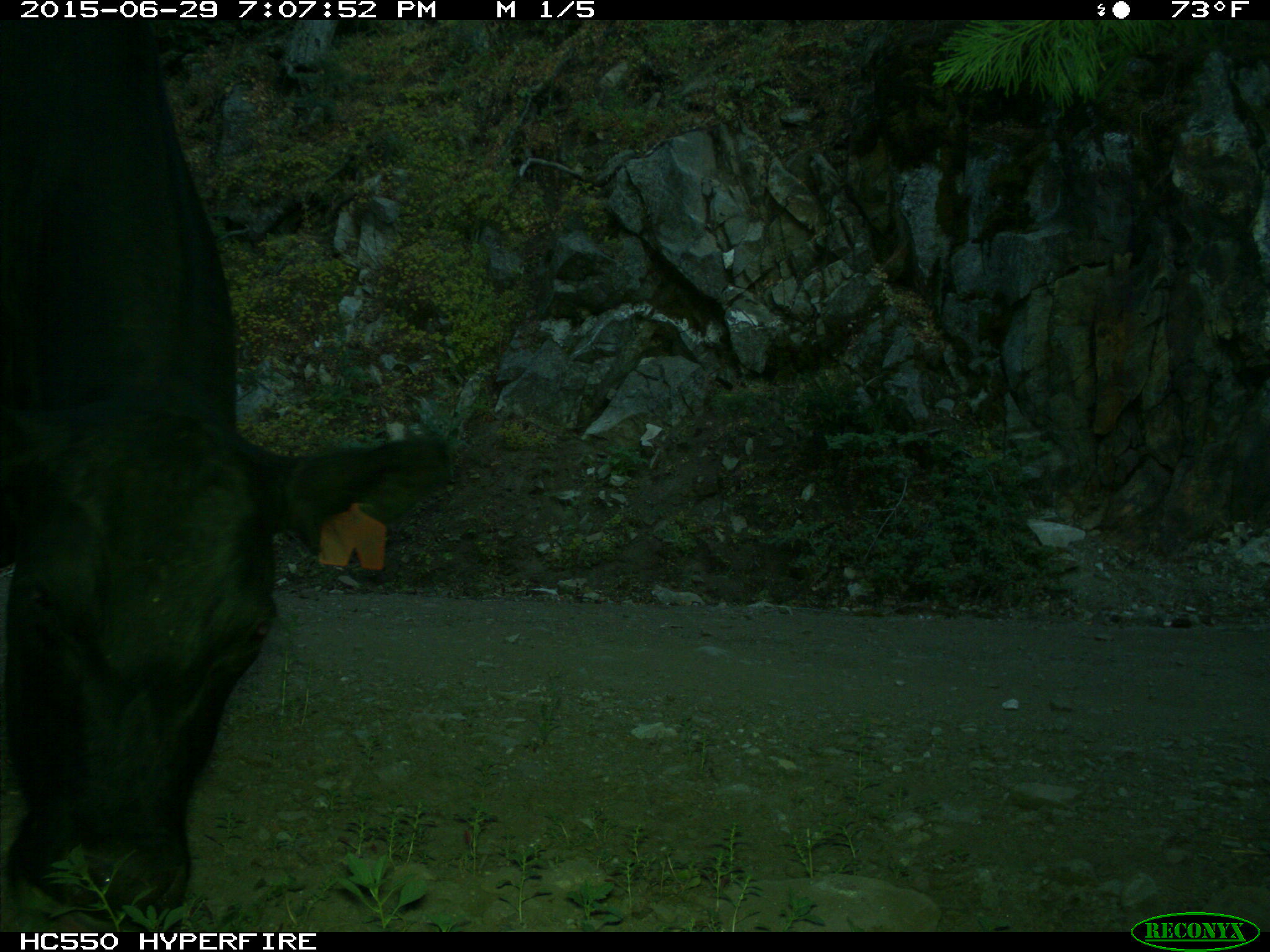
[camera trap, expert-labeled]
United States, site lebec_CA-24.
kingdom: Animalia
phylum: Chordata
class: Mammalia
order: Artiodactyla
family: Bovidae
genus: Bos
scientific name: Bos taurus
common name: domestic cow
Bos taurus (domestic cow).